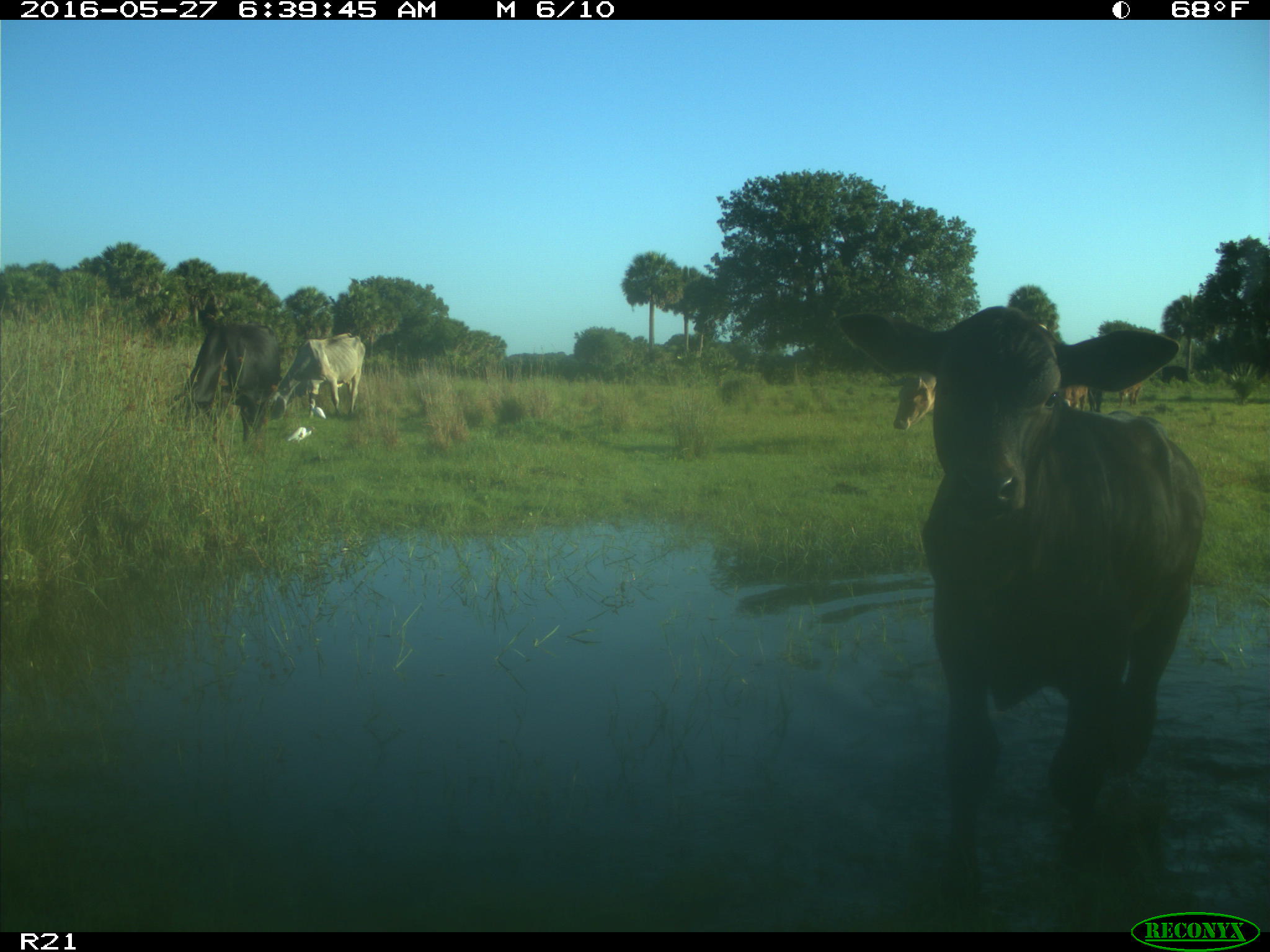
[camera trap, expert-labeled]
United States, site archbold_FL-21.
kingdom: Animalia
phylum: Chordata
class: Mammalia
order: Artiodactyla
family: Bovidae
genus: Bos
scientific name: Bos taurus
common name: domestic cow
Bos taurus (domestic cow).